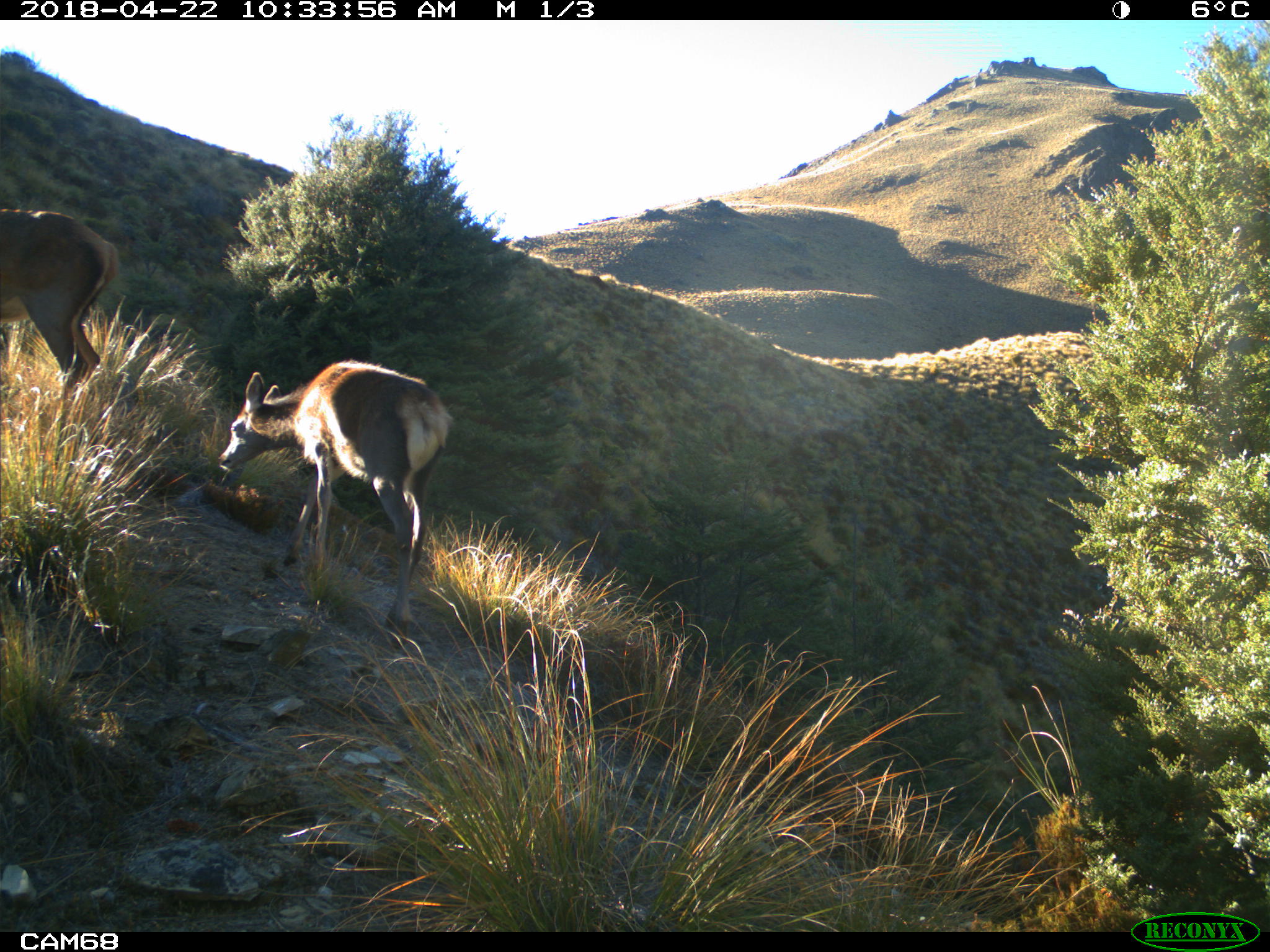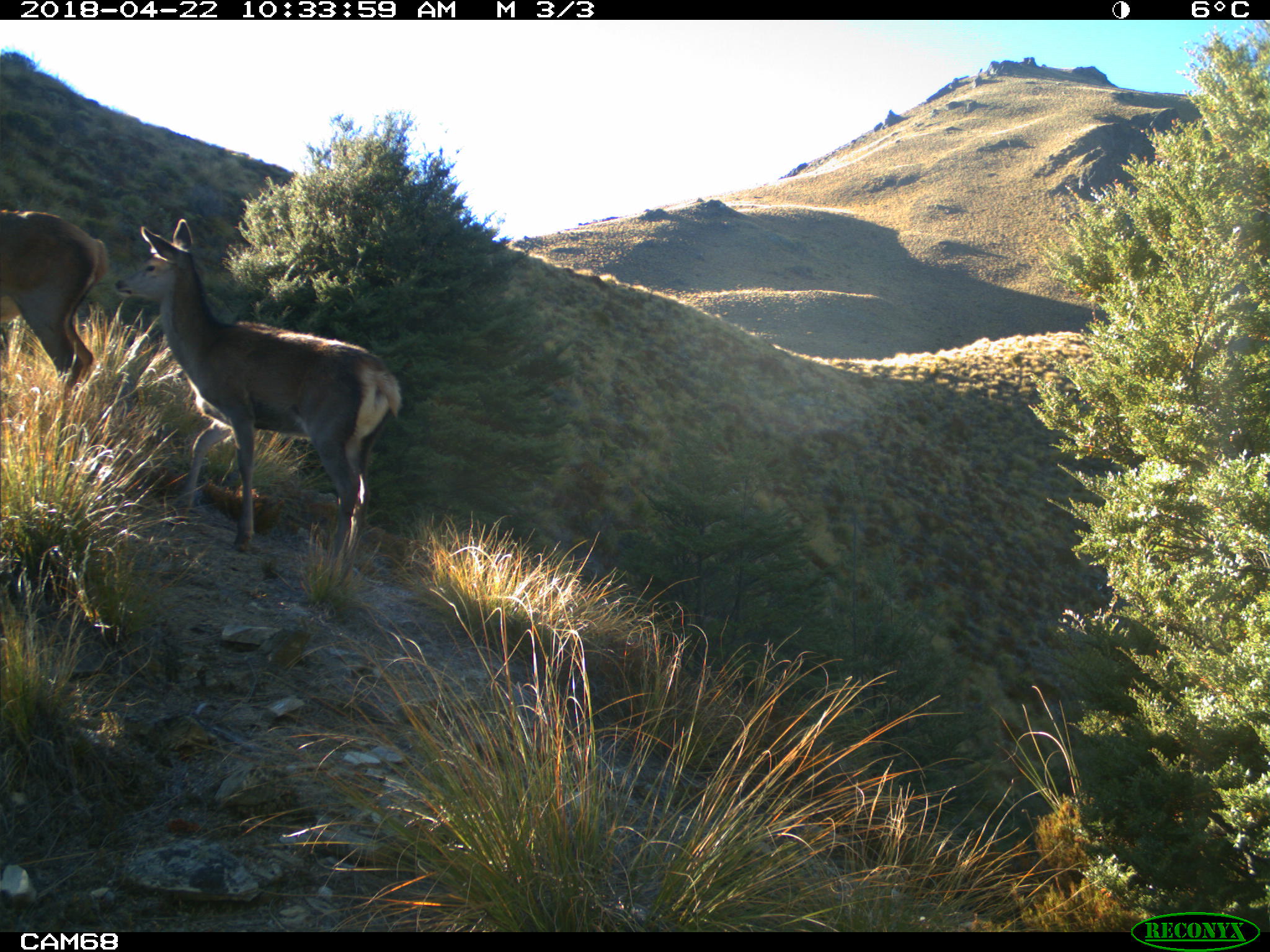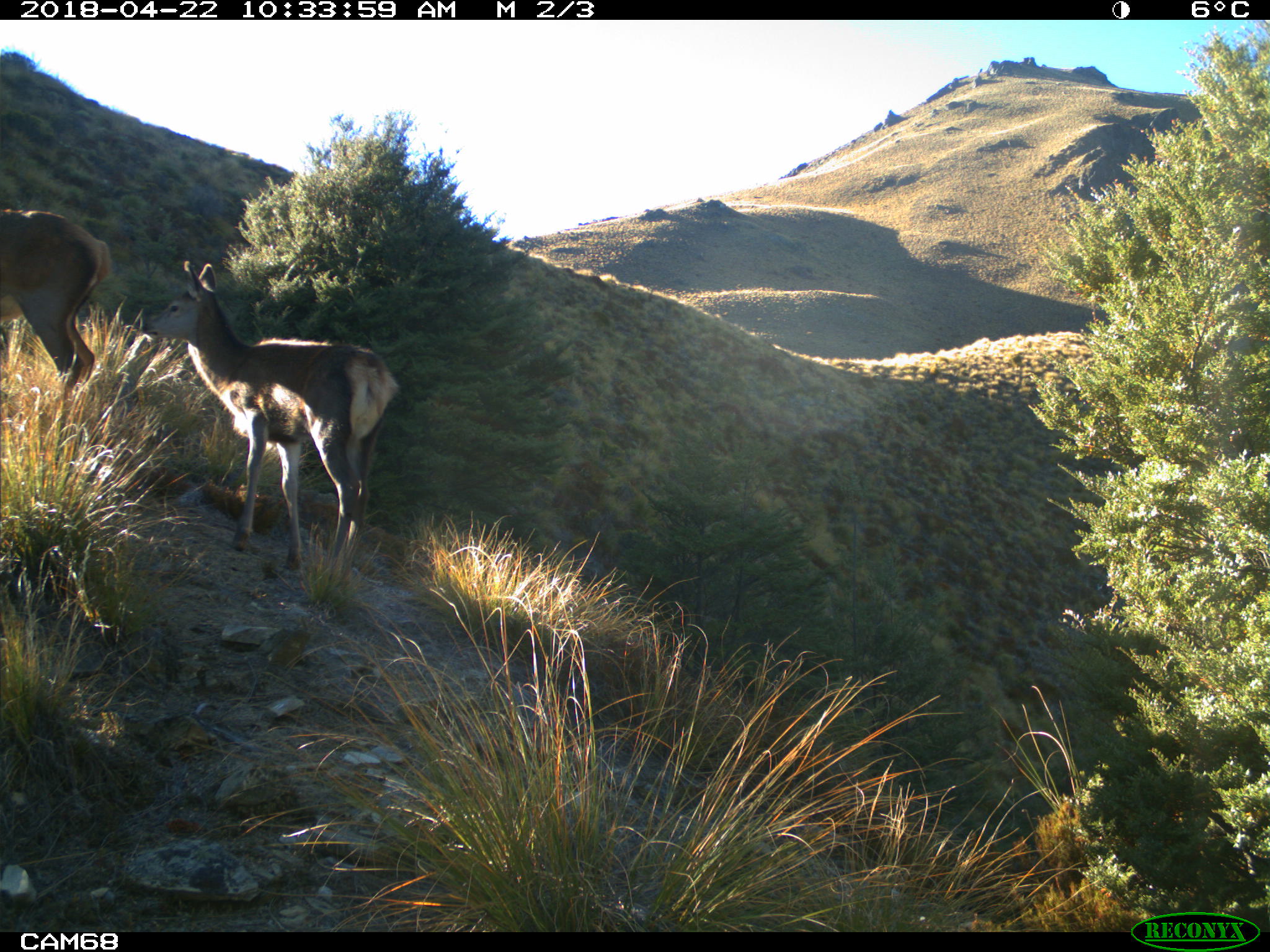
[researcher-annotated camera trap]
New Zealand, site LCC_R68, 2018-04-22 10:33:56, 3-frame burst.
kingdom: Animalia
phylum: Chordata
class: Mammalia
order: Artiodactyla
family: Cervidae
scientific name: Cervidae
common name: deer